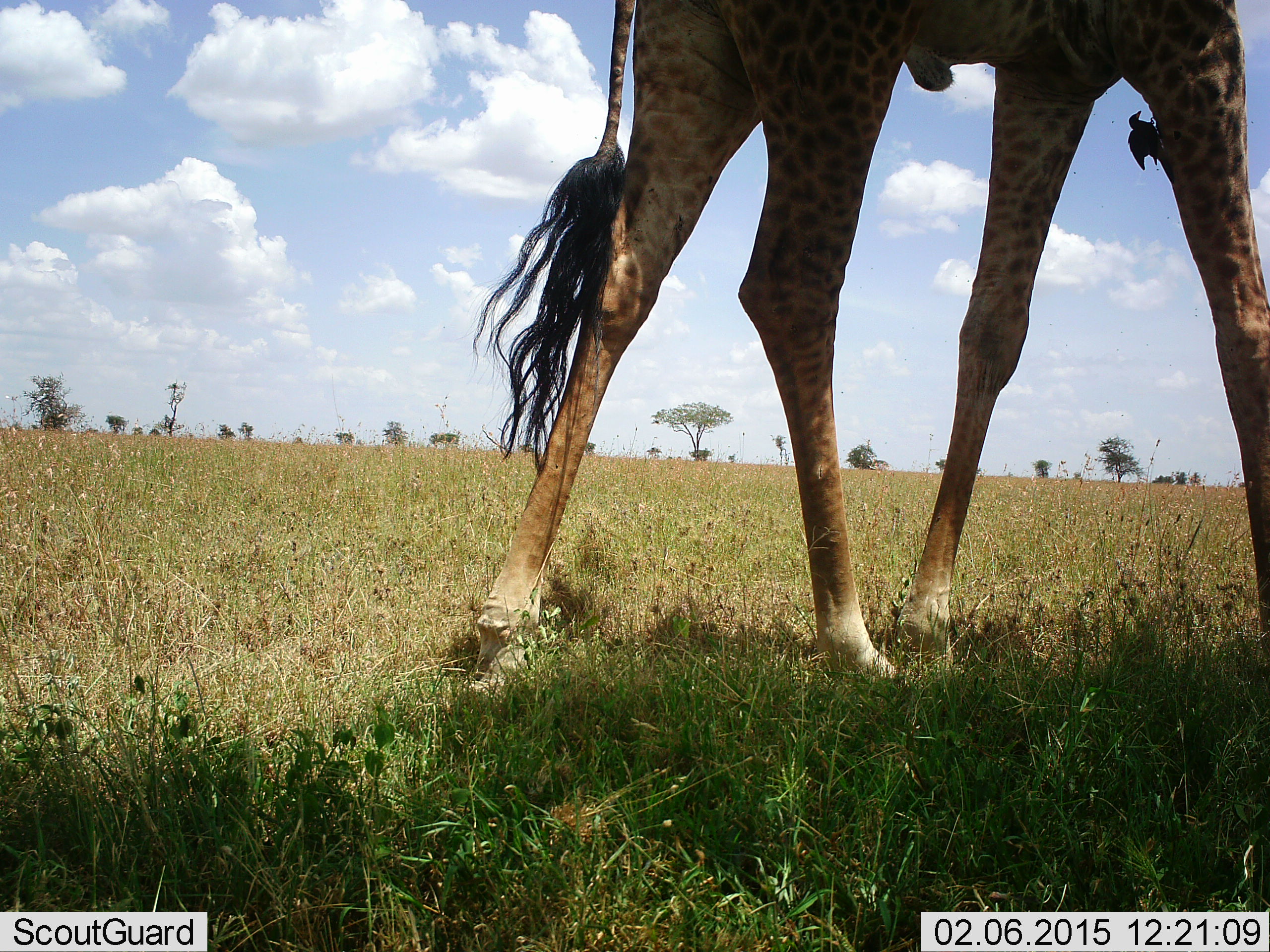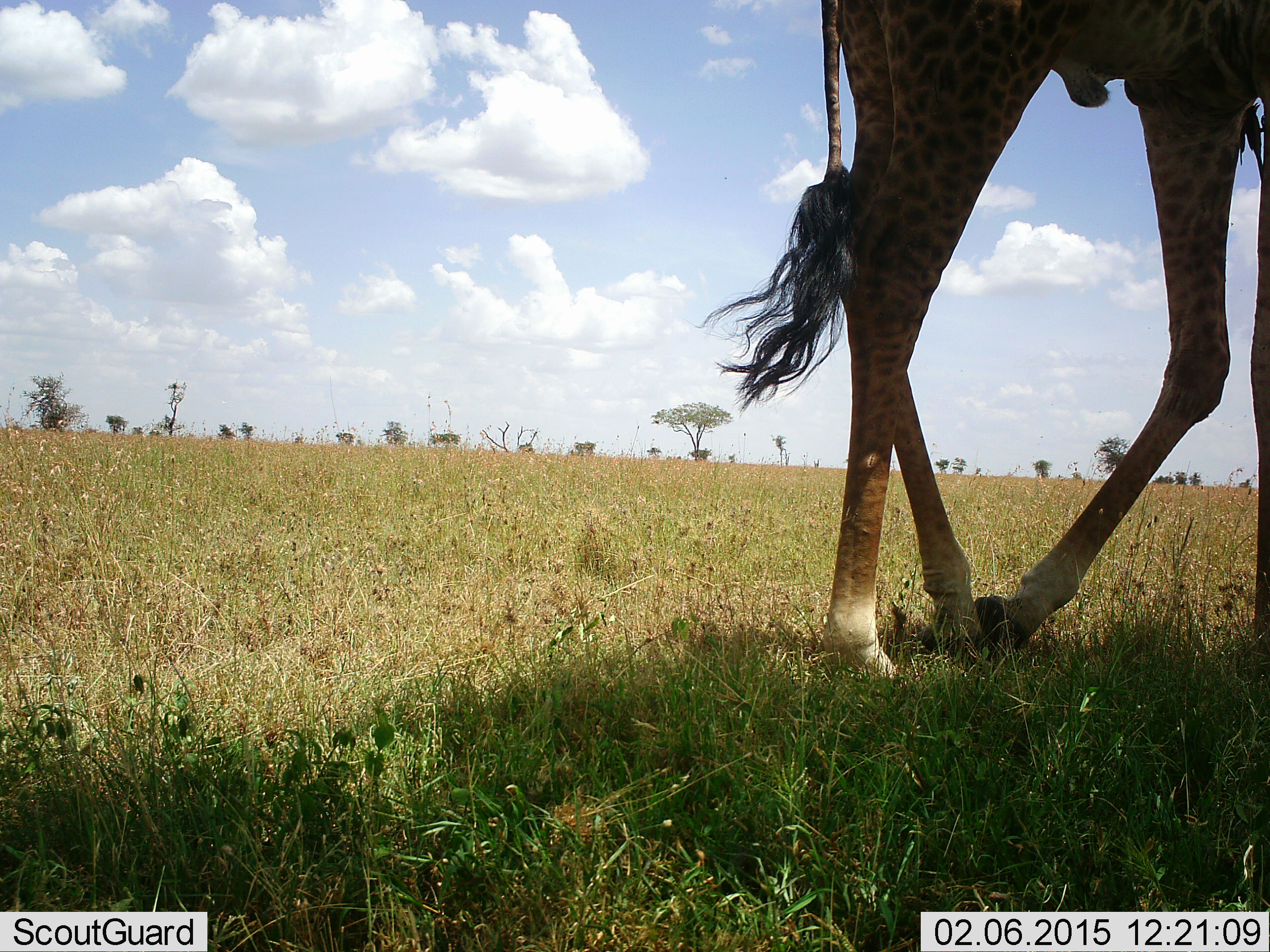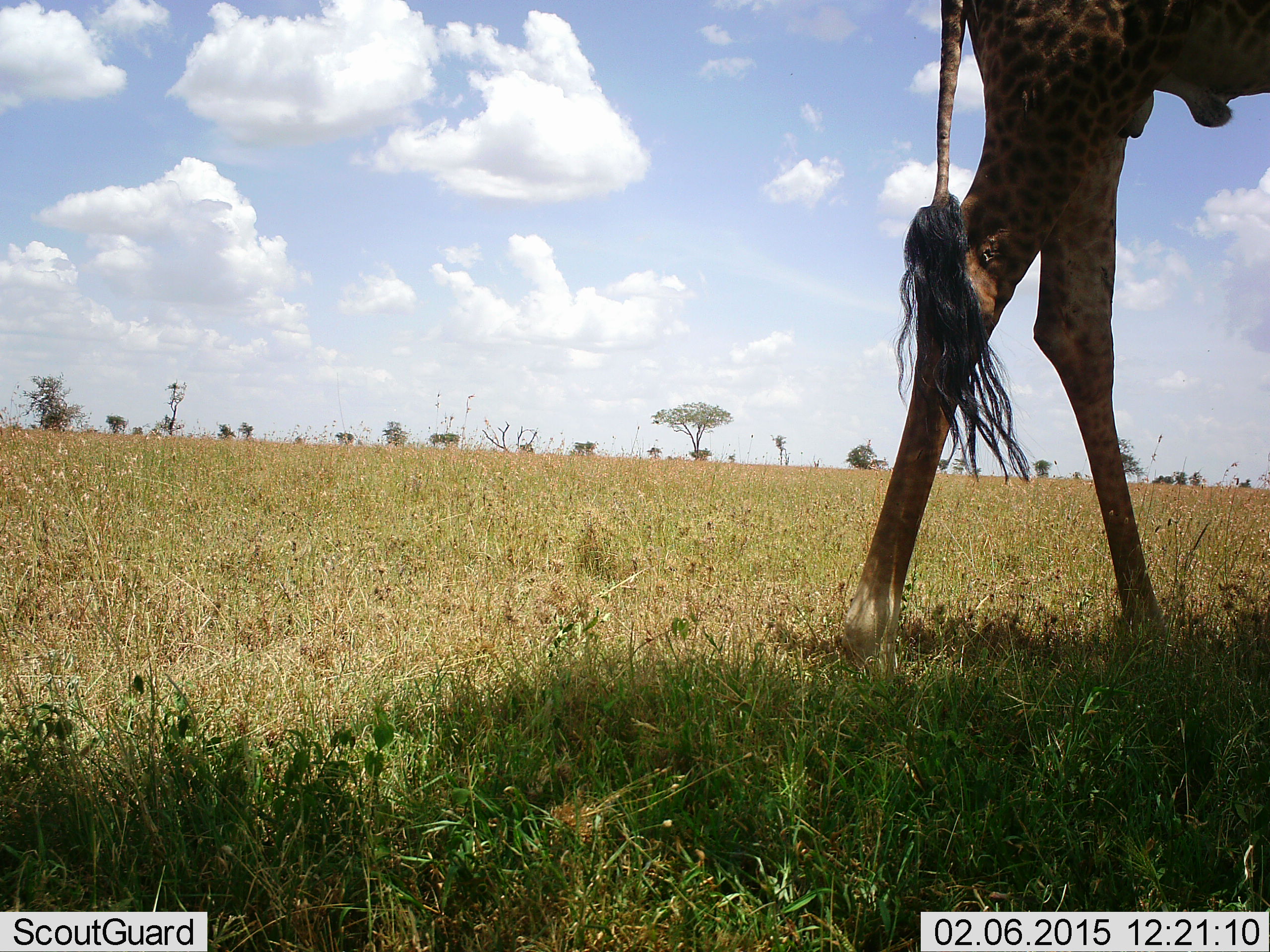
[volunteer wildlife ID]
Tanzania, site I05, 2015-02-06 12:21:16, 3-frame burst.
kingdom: Animalia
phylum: Chordata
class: Mammalia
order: Artiodactyla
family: Giraffidae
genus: Giraffa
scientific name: Giraffa camelopardalis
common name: giraffe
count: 1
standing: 23%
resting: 0%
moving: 77%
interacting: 0%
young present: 0%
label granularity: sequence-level